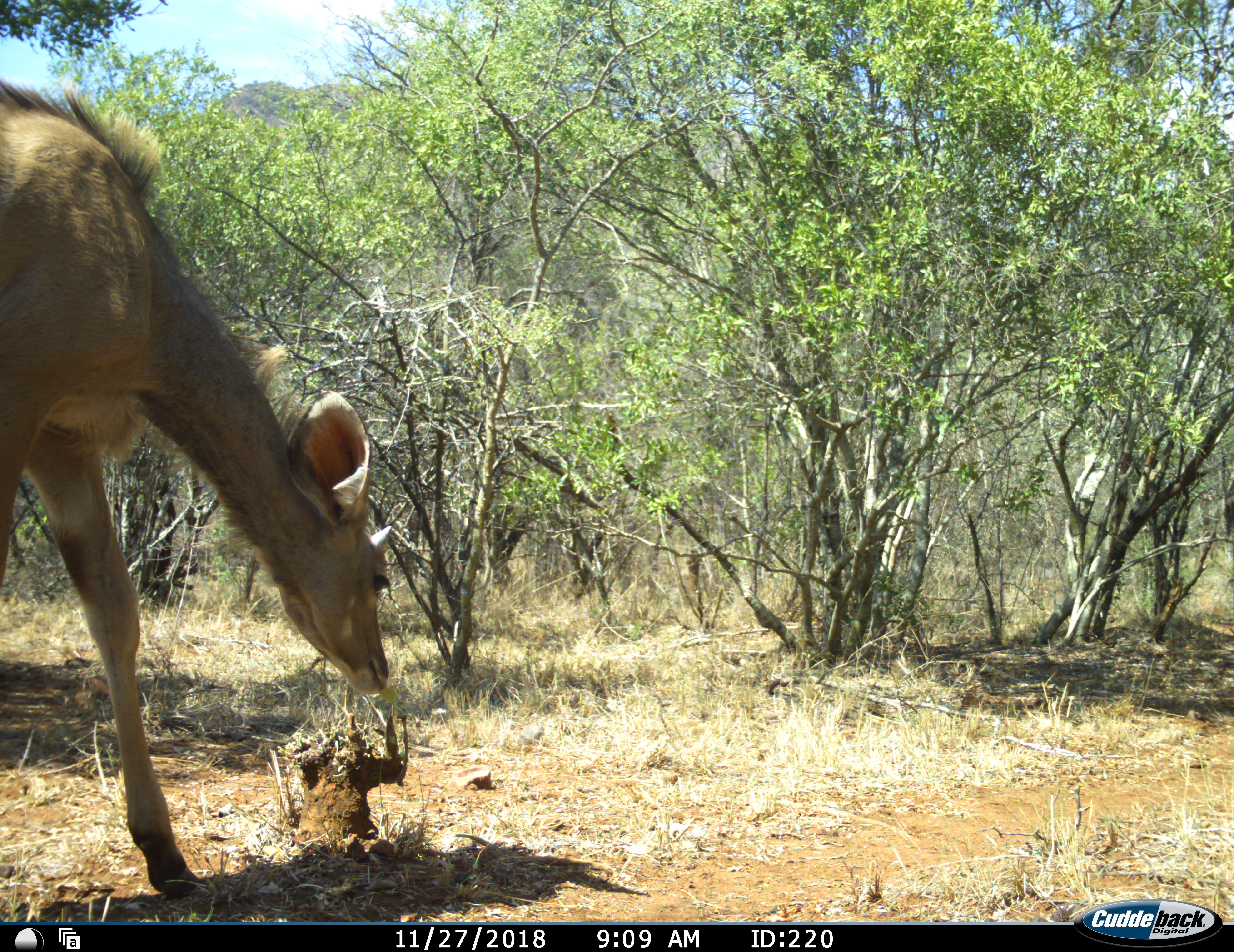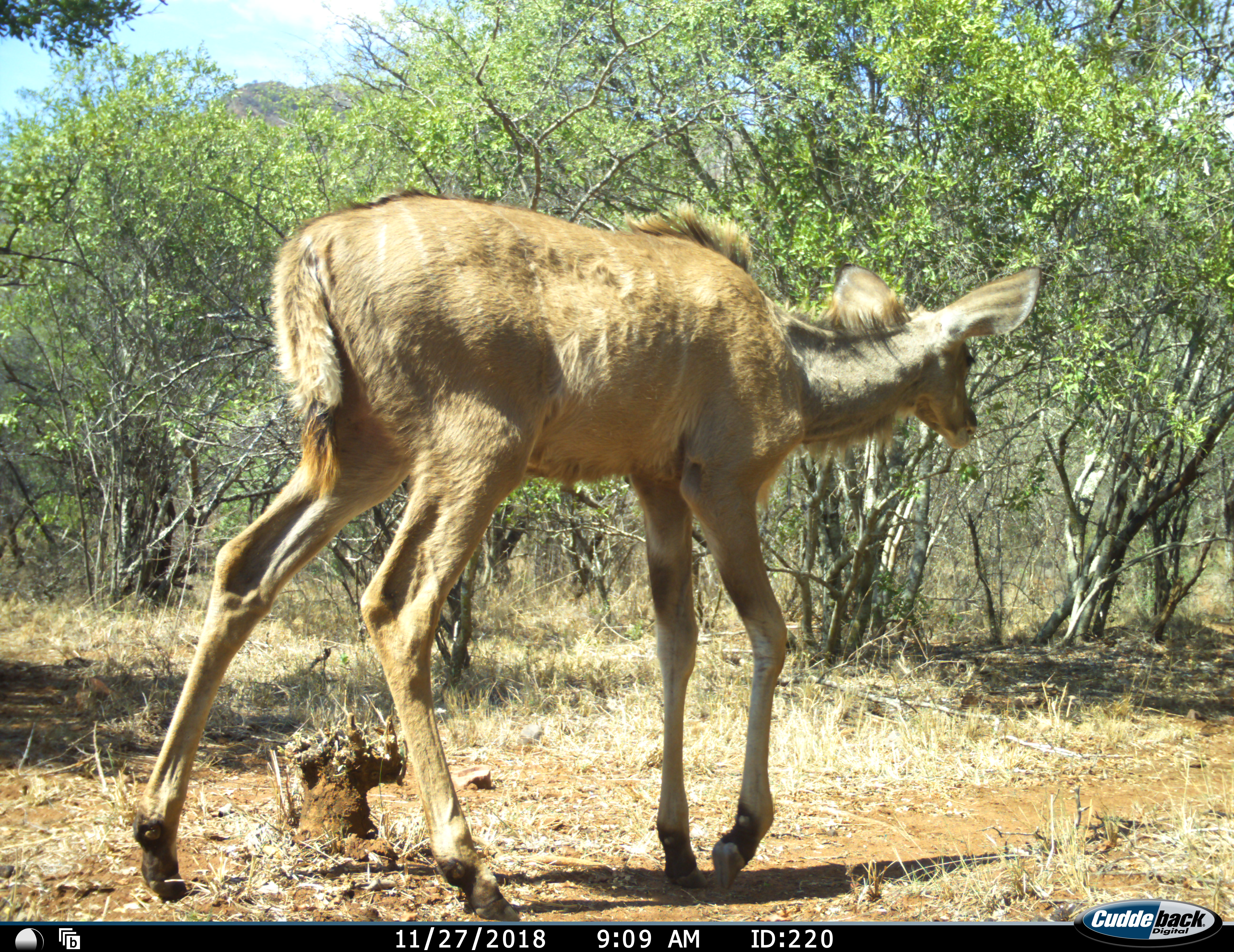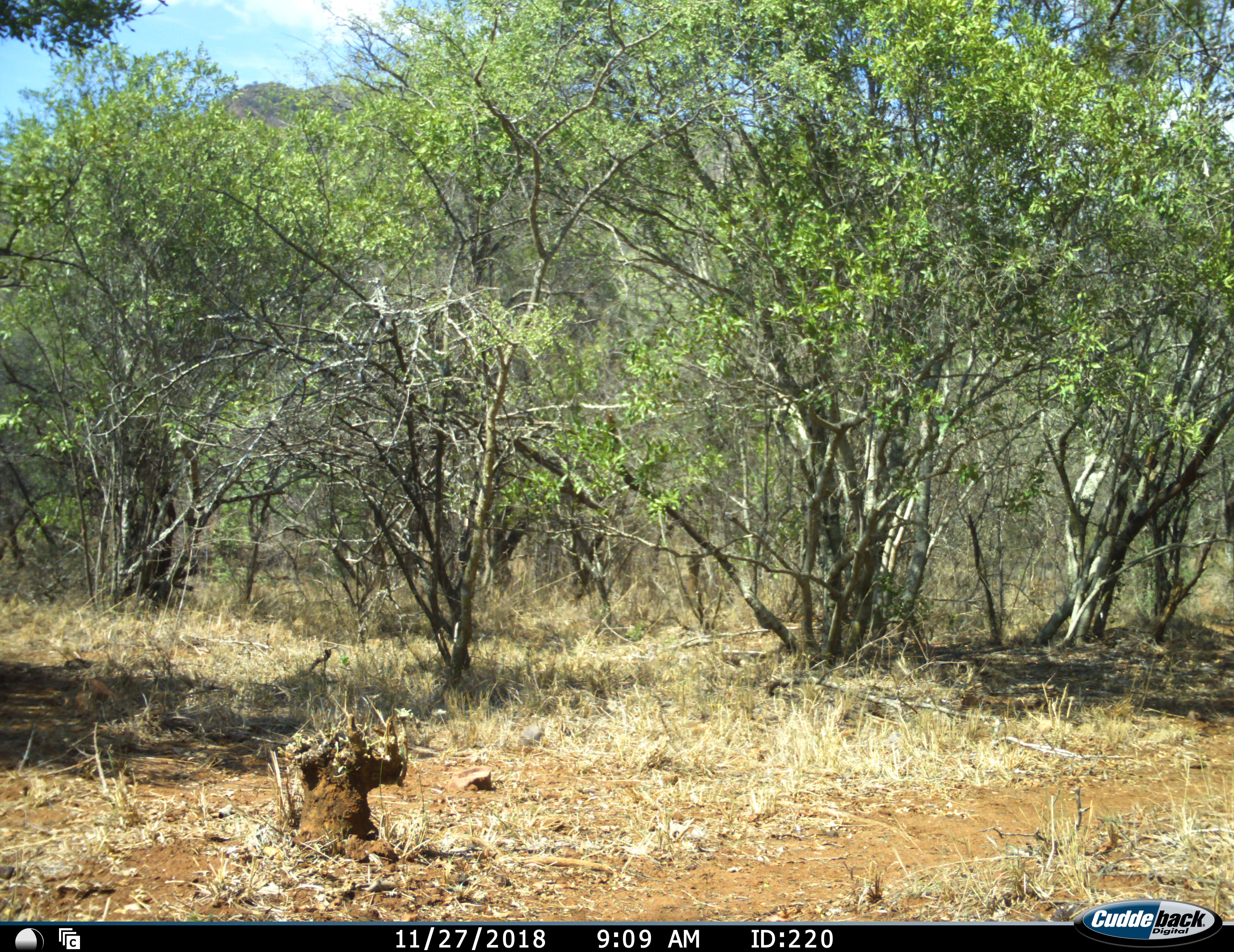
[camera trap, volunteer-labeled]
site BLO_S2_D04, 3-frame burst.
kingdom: Animalia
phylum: Chordata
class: Mammalia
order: Artiodactyla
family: Bovidae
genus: Tragelaphus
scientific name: Tragelaphus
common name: kudu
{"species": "kudu (Tragelaphus)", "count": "1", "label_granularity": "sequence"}